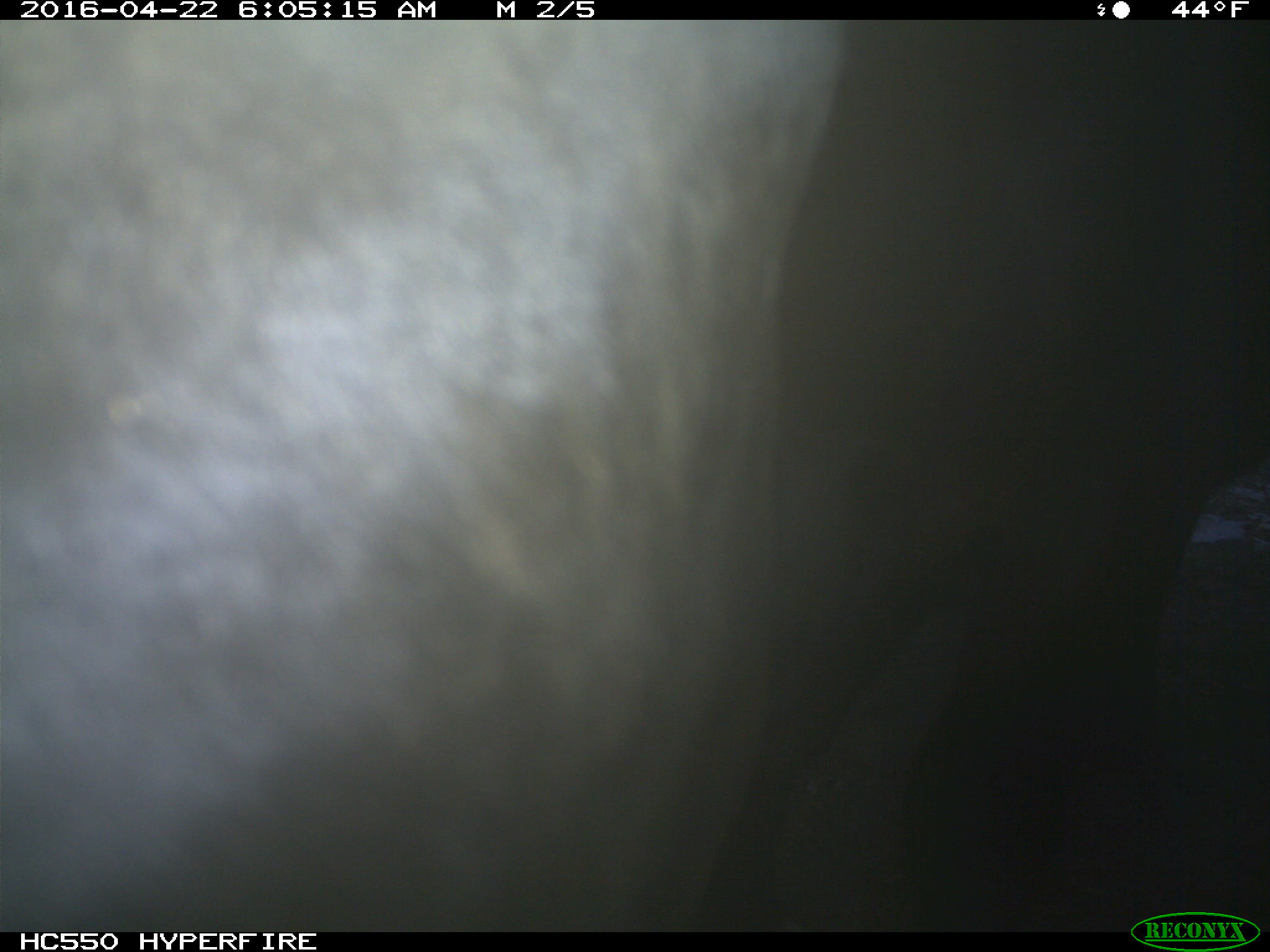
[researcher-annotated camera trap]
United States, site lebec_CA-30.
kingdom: Animalia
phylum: Chordata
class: Mammalia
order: Artiodactyla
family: Bovidae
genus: Bos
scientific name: Bos taurus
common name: domestic cow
Bos taurus (domestic cow).